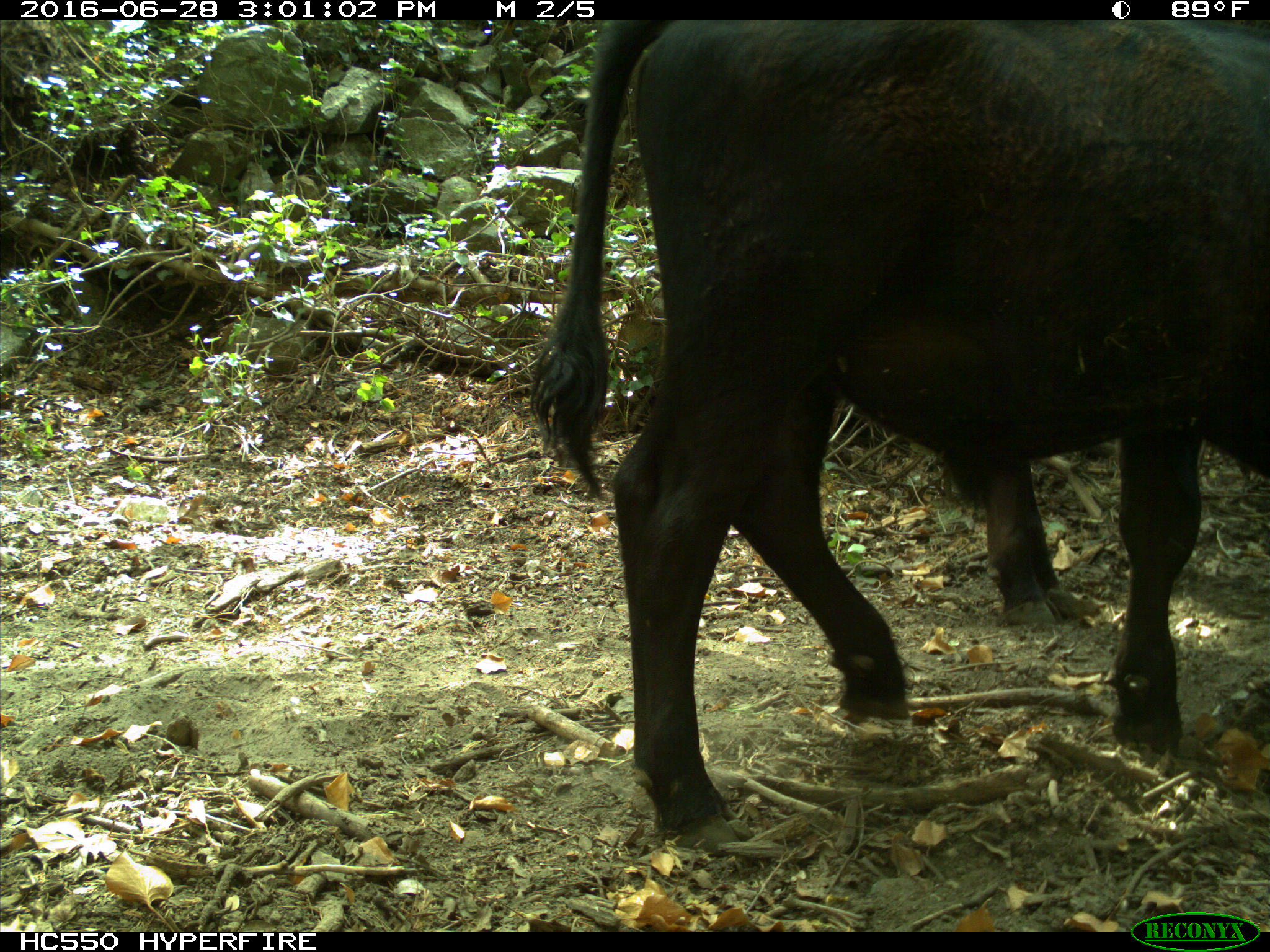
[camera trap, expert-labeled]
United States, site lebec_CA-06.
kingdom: Animalia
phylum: Chordata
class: Mammalia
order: Artiodactyla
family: Bovidae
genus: Bos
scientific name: Bos taurus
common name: domestic cow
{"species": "Bos taurus (domestic cow)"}